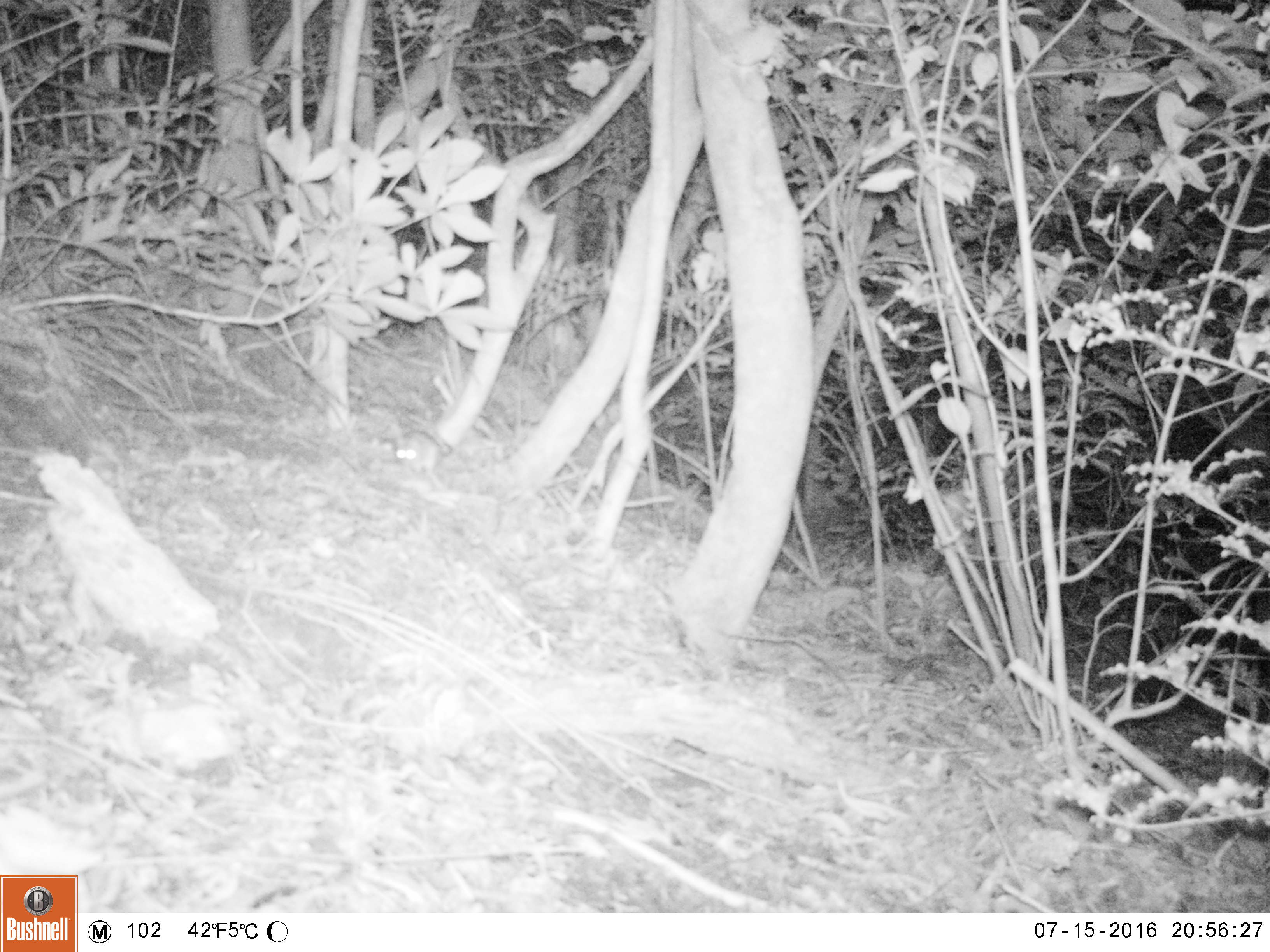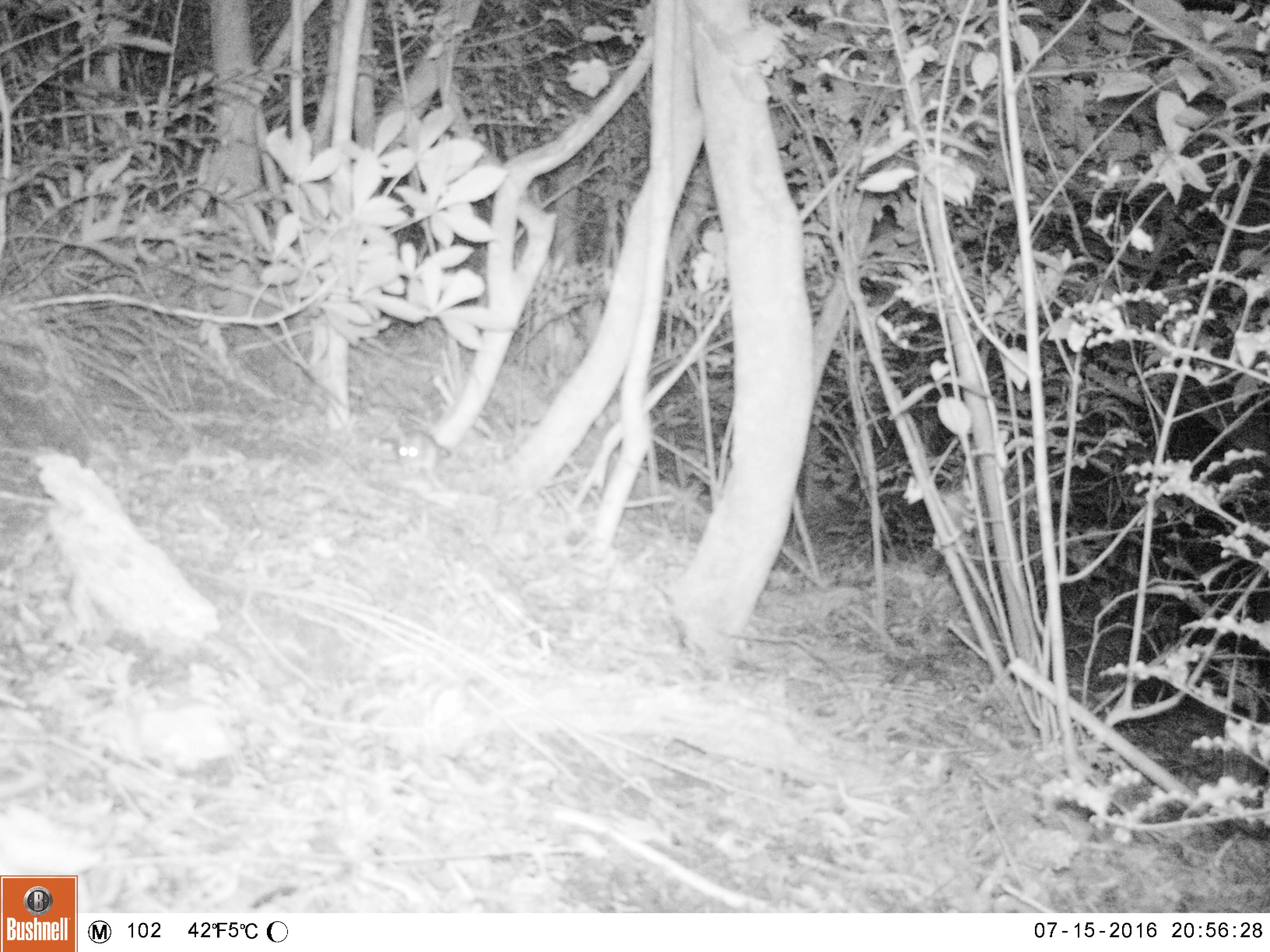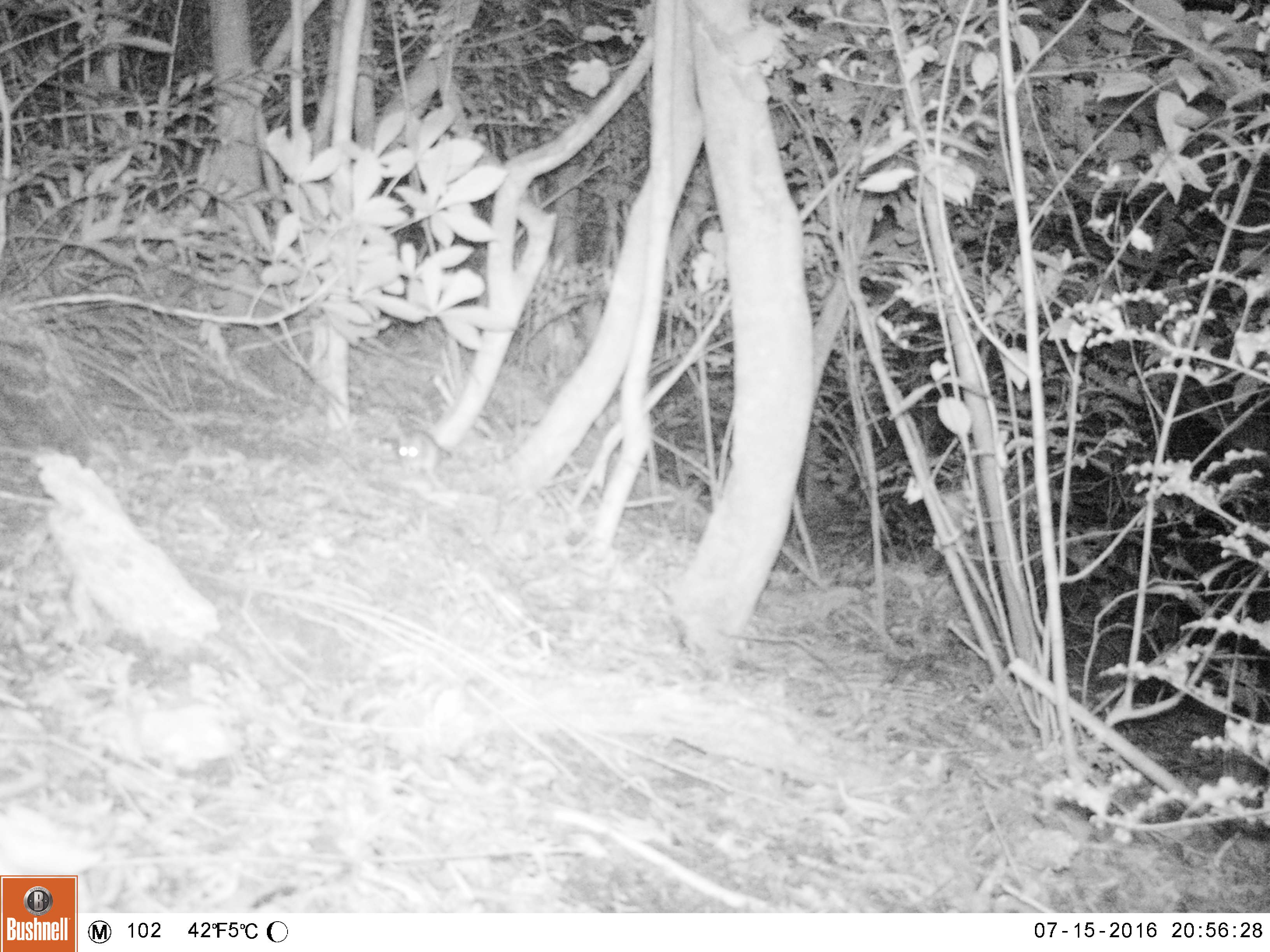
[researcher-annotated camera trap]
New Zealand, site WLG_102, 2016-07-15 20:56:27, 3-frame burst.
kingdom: Animalia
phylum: Chordata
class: Mammalia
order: Rodentia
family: Muridae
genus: Rattus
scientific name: Rattus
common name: rat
Rat (Rattus).